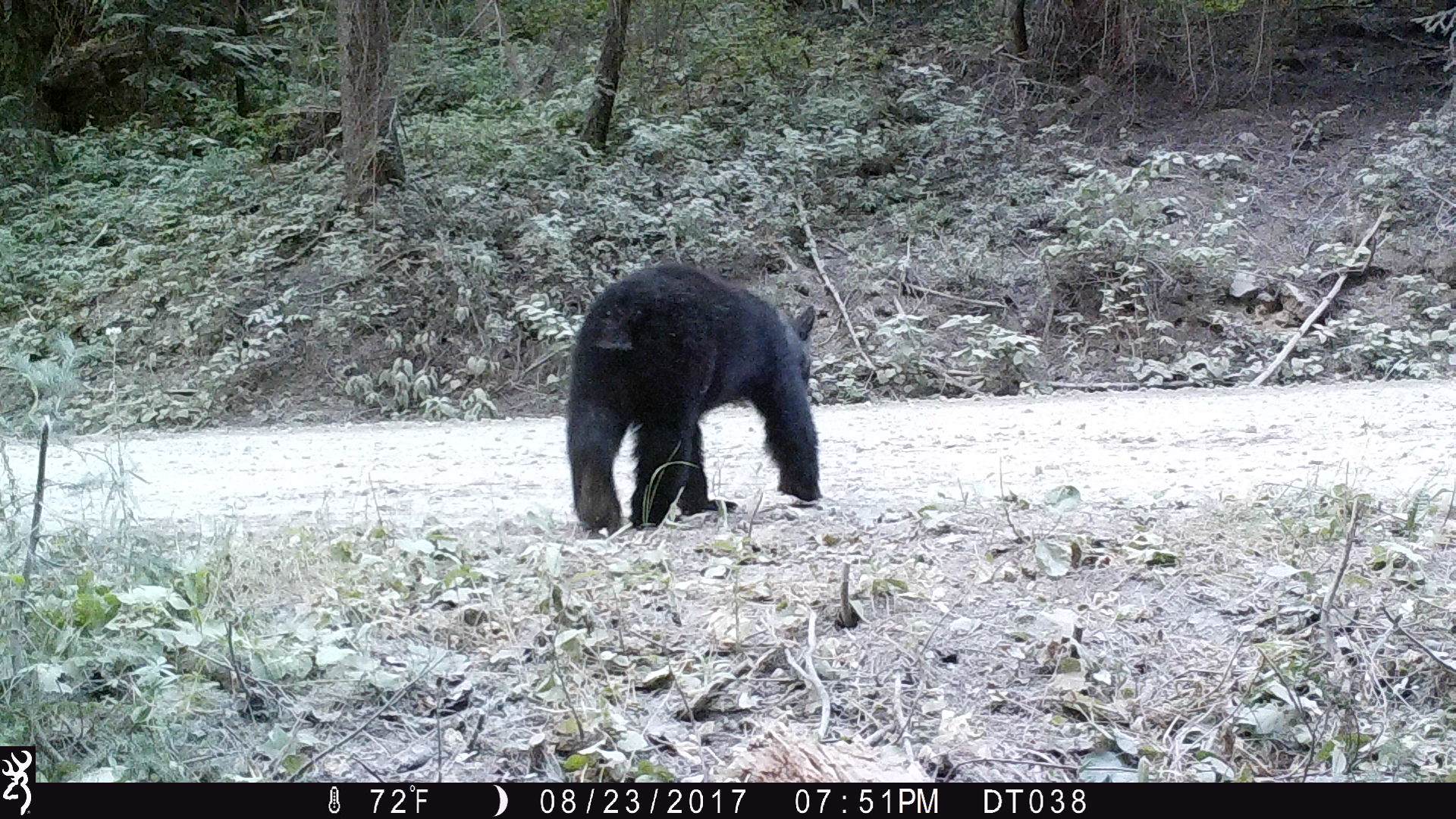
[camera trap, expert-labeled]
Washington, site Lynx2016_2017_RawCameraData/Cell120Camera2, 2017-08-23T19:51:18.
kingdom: Animalia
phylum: Chordata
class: Mammalia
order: Carnivora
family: Ursidae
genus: Ursus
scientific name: Ursus americanus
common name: american black bear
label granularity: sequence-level